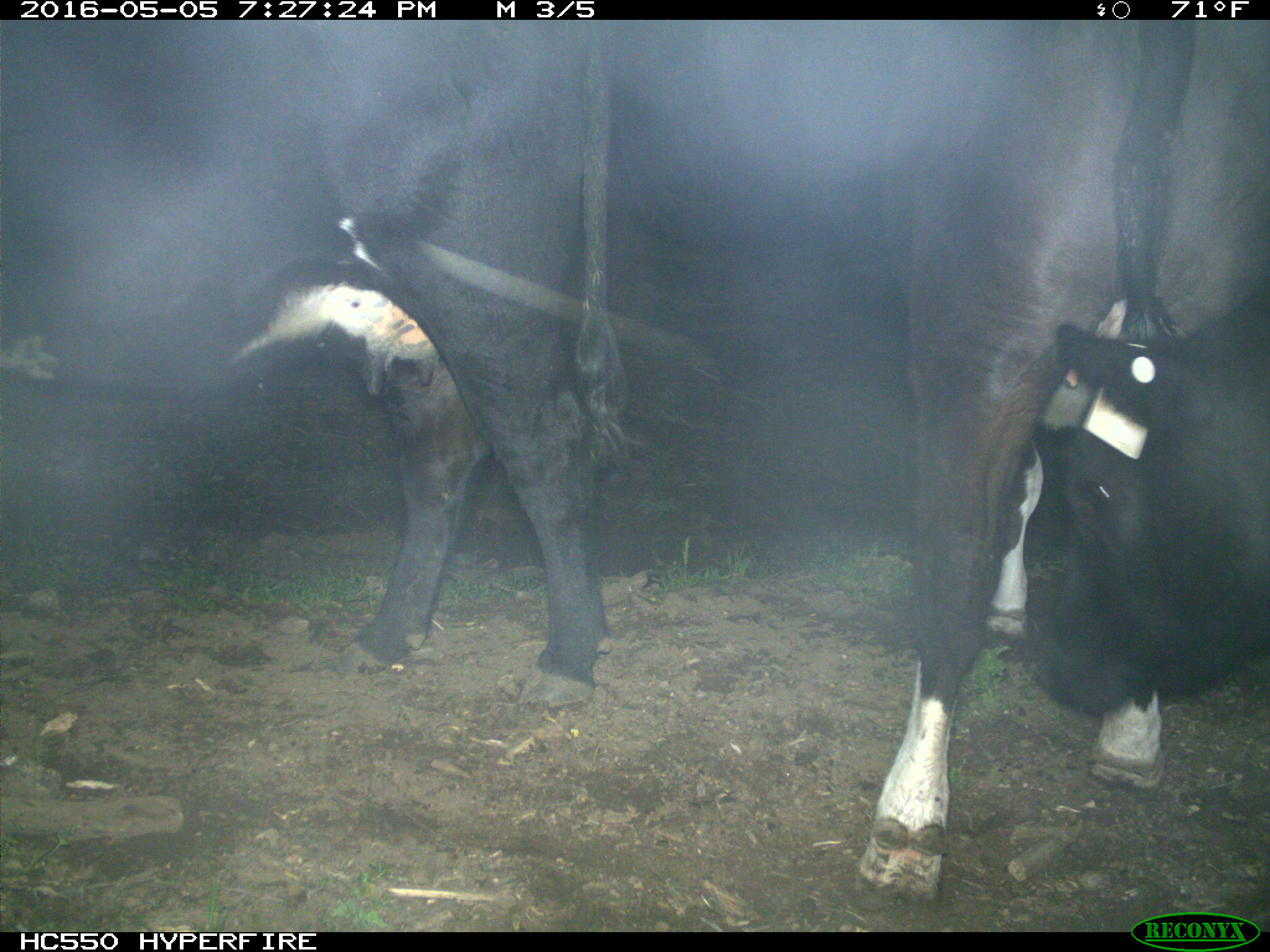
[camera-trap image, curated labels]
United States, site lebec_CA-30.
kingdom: Animalia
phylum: Chordata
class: Mammalia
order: Artiodactyla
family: Bovidae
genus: Bos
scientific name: Bos taurus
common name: domestic cow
Bos taurus (domestic cow).